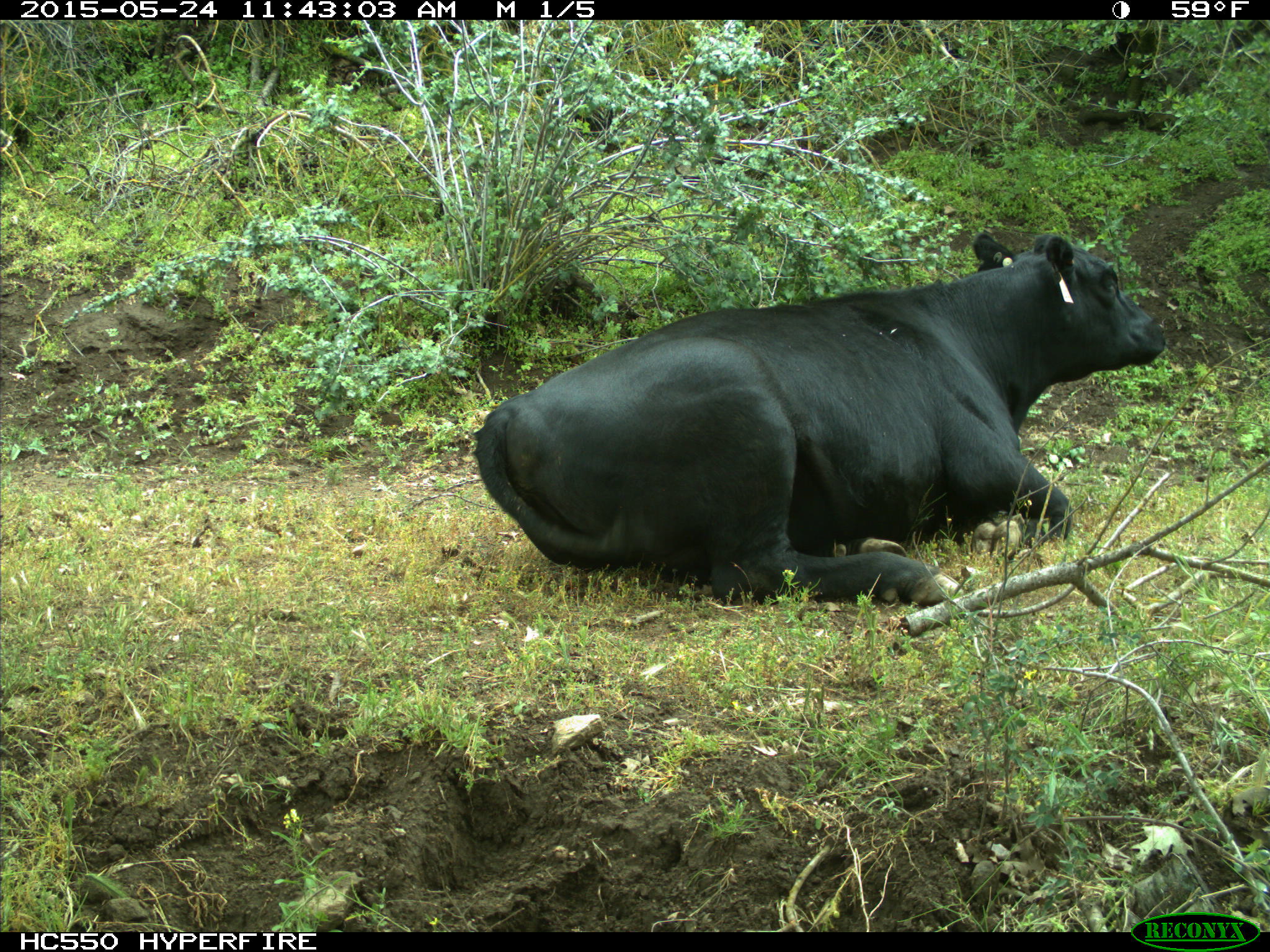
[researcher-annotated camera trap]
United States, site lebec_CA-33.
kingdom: Animalia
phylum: Chordata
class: Mammalia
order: Artiodactyla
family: Bovidae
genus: Bos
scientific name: Bos taurus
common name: domestic cow